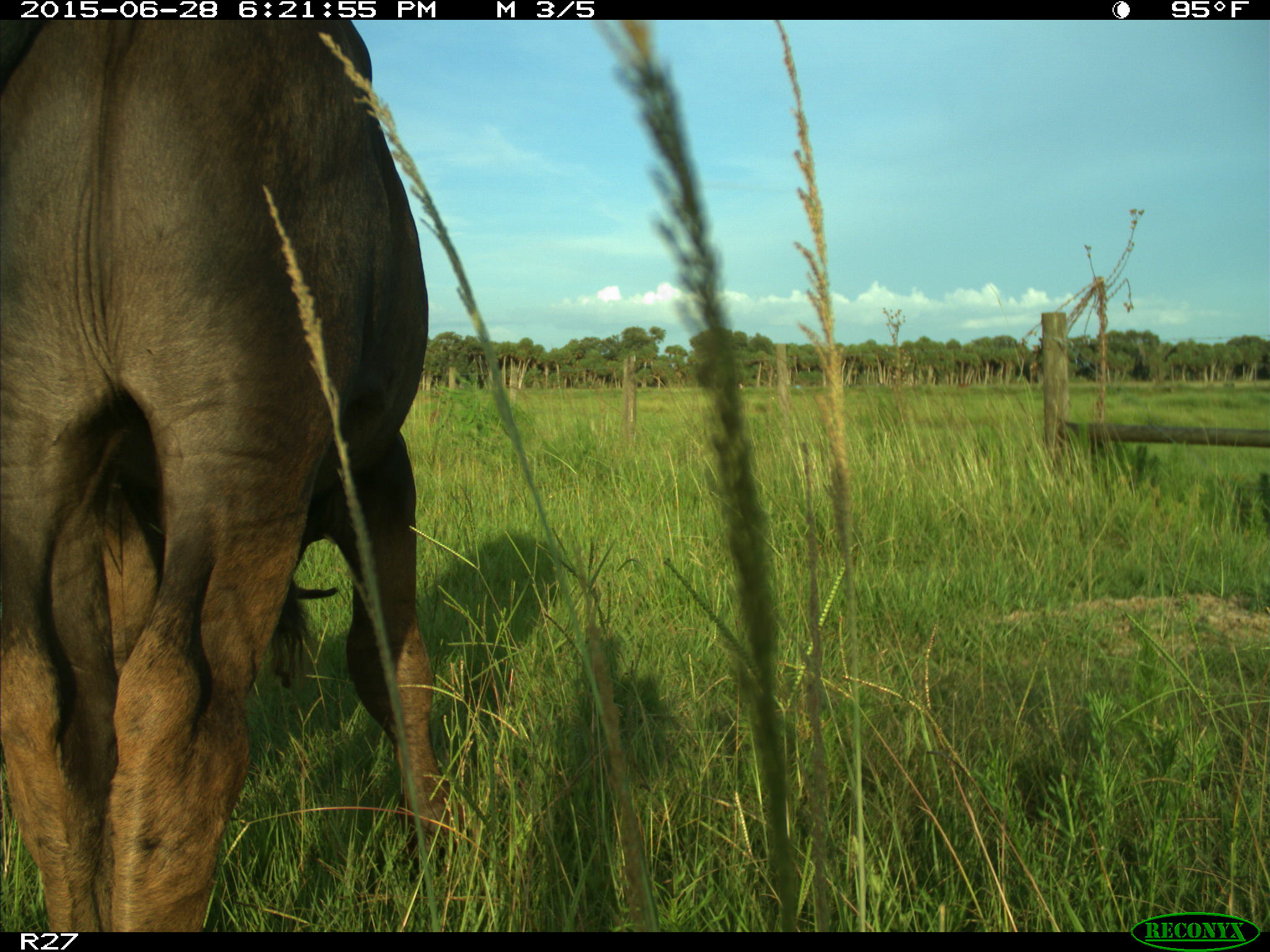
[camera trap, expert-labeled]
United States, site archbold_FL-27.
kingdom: Animalia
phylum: Chordata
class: Mammalia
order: Artiodactyla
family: Bovidae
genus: Bos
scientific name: Bos taurus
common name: domestic cow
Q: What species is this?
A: Bos taurus (domestic cow).